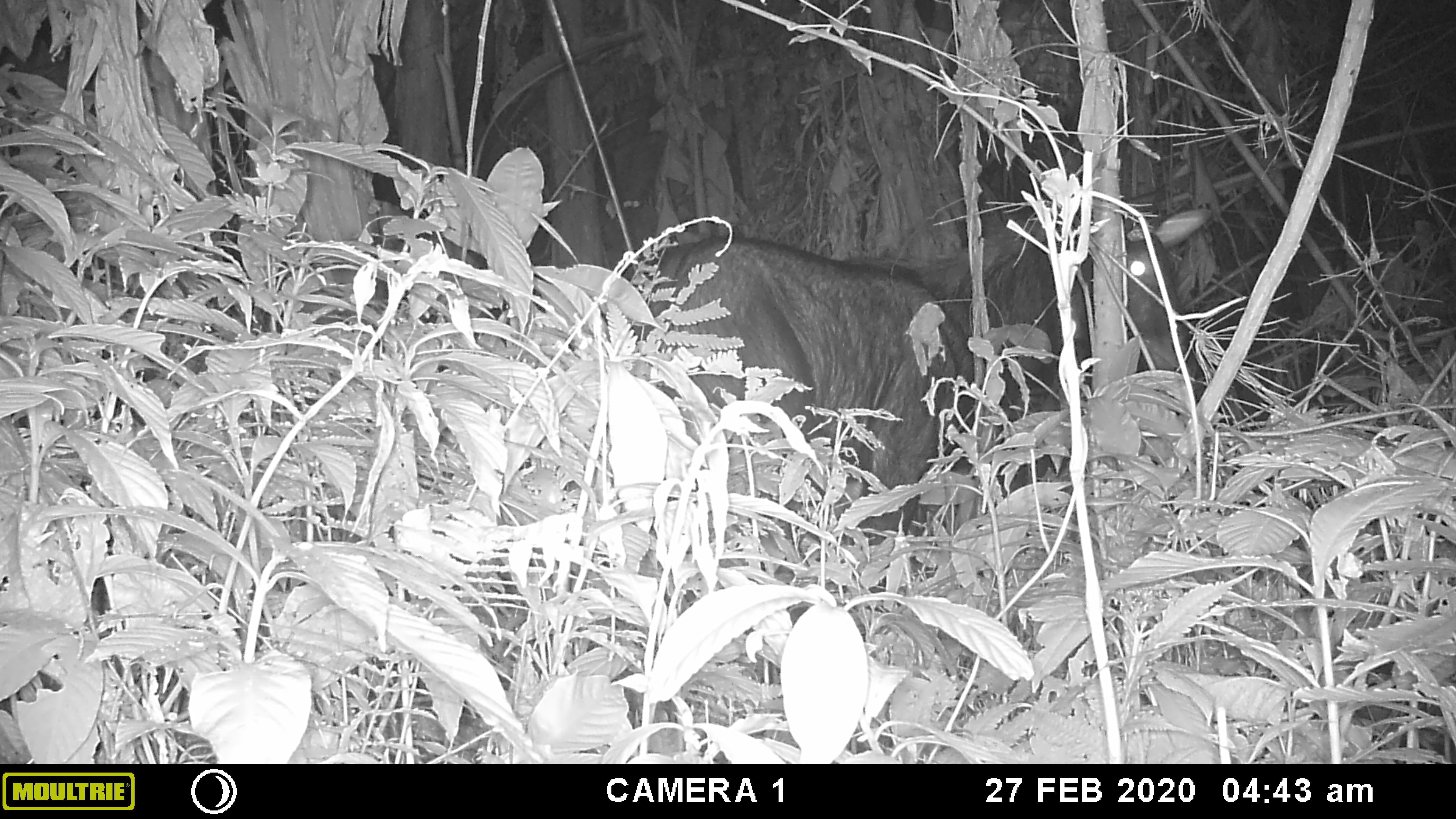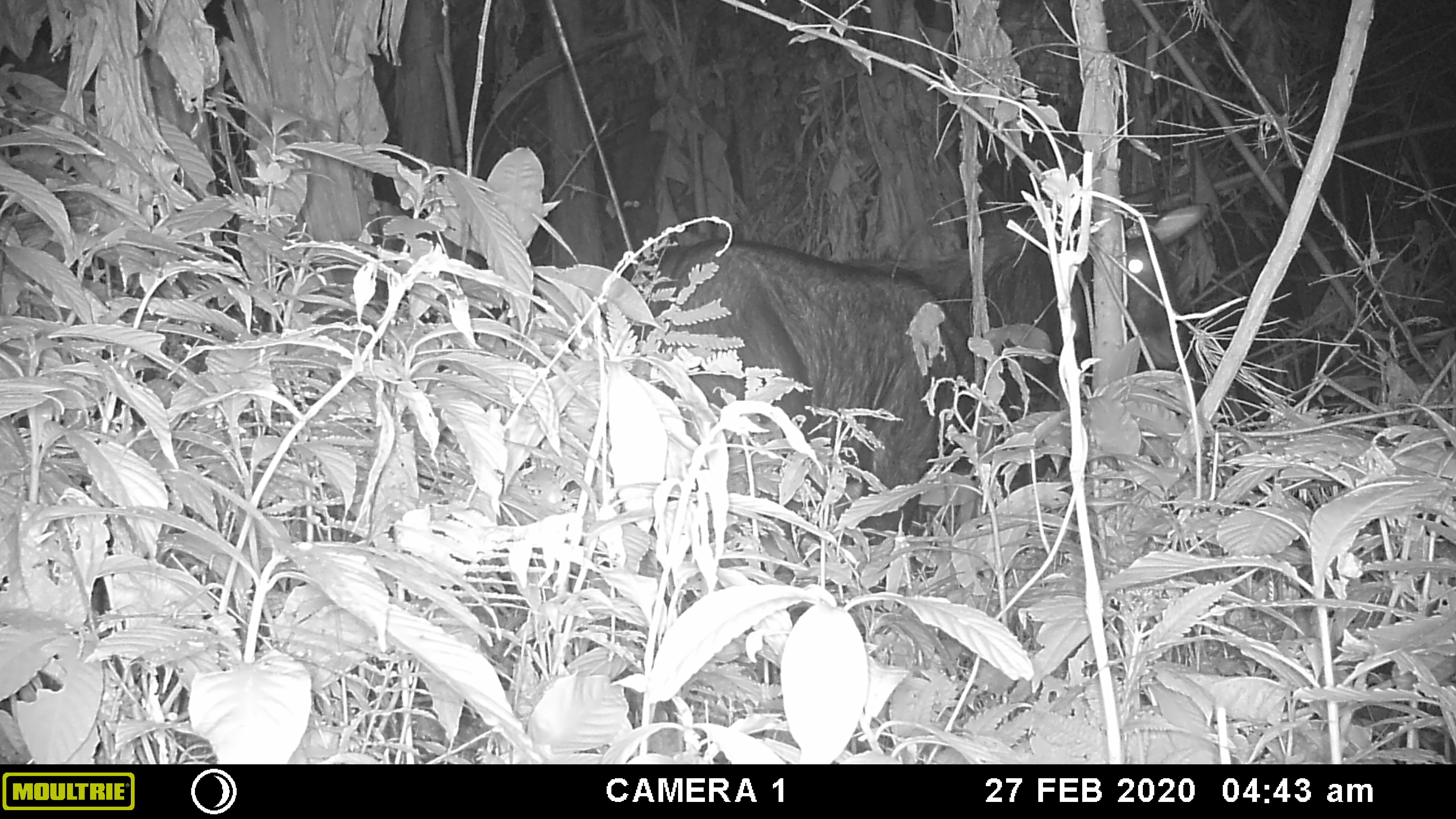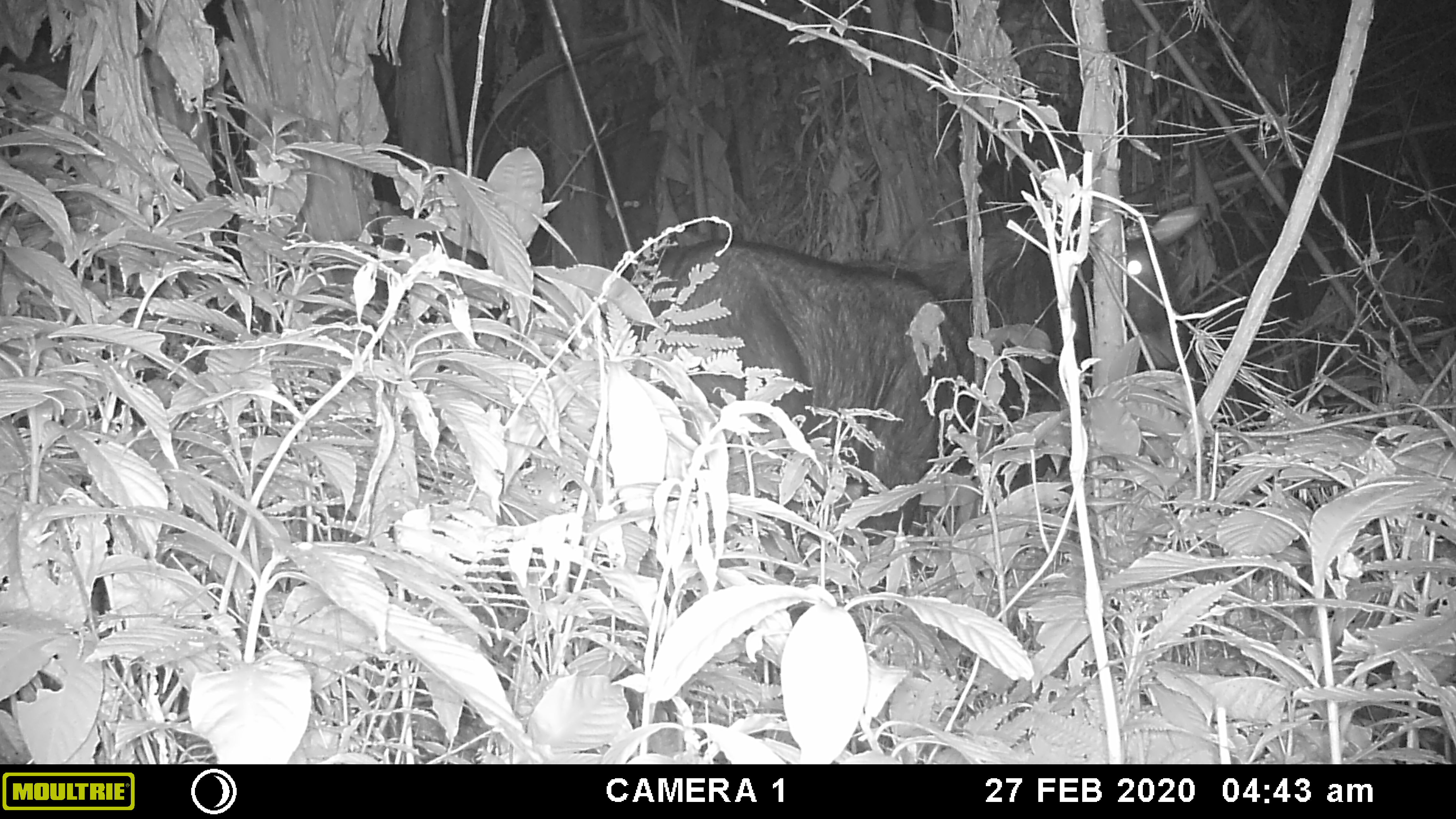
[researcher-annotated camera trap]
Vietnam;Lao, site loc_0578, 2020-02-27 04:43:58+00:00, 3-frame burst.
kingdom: Animalia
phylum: Chordata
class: Mammalia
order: Artiodactyla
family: Bovidae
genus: Capricornis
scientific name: Capricornis sumatraensis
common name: chinese serow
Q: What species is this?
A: Chinese serow (Capricornis sumatraensis).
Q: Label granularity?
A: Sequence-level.